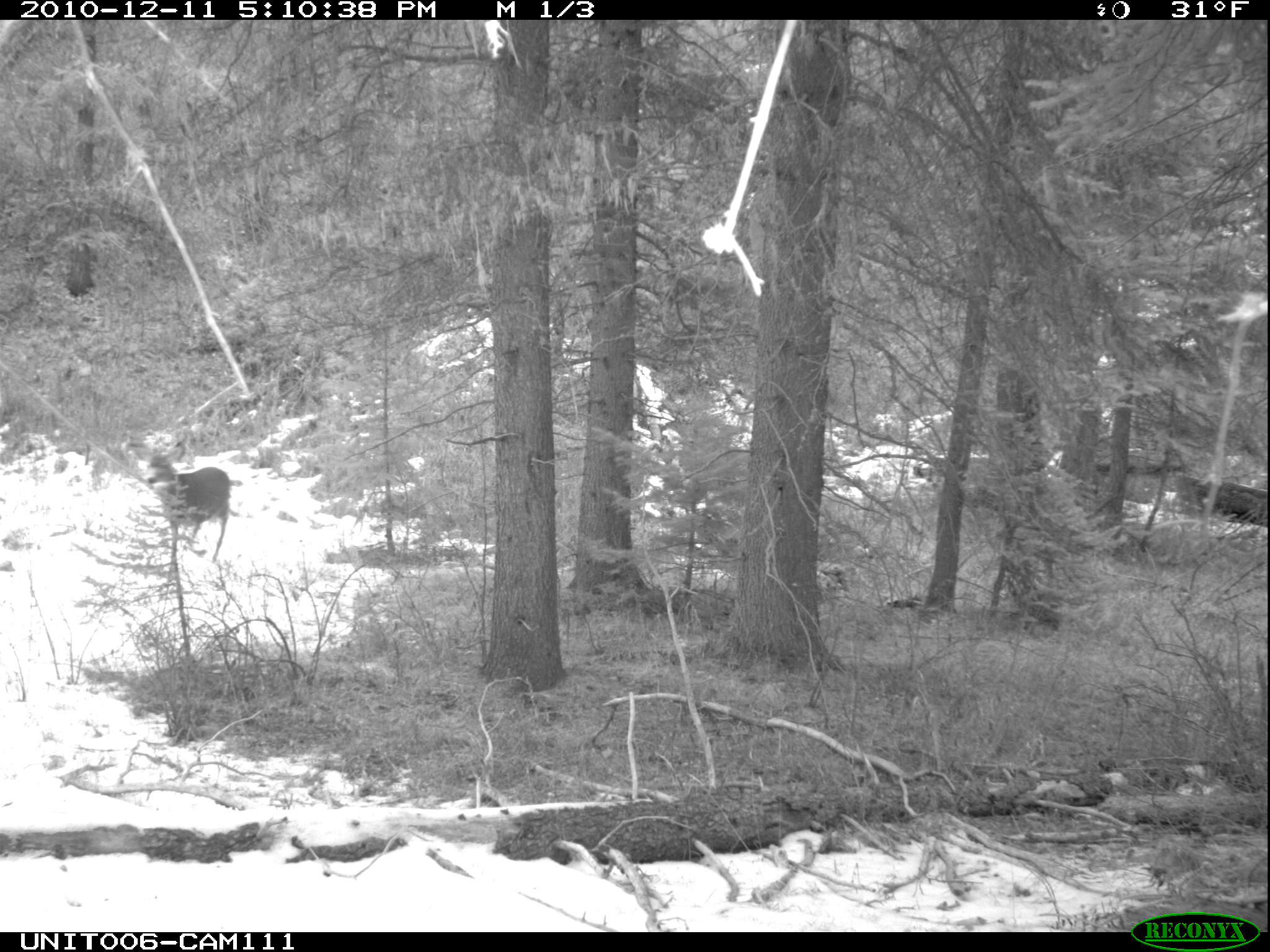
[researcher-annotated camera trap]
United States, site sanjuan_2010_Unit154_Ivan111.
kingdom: Animalia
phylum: Chordata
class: Mammalia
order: Artiodactyla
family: Cervidae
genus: Odocoileus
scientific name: Odocoileus hemionus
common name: mule deer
Odocoileus hemionus (mule deer).